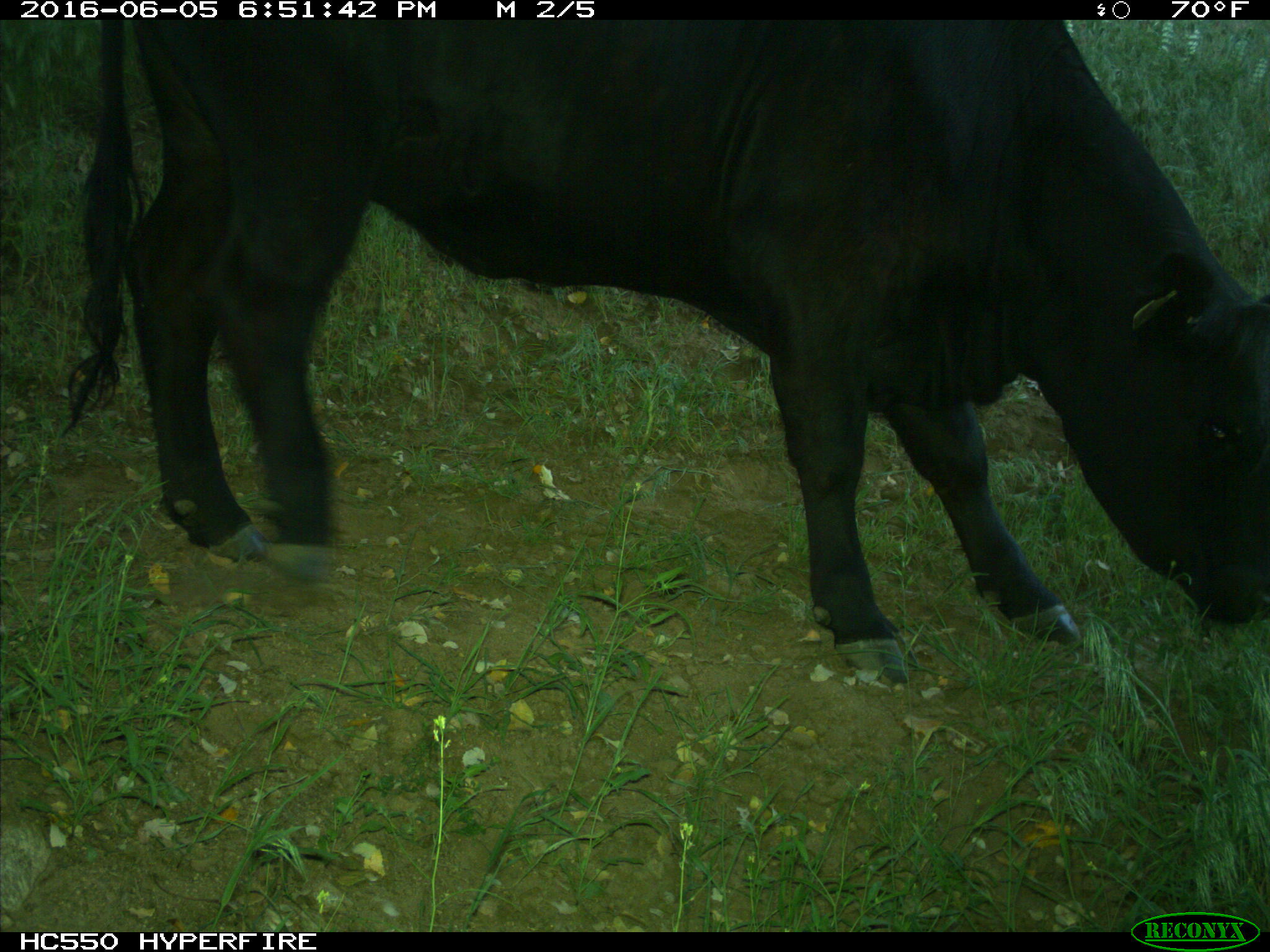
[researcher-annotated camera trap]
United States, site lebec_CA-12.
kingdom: Animalia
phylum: Chordata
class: Mammalia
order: Artiodactyla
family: Bovidae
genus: Bos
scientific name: Bos taurus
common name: domestic cow